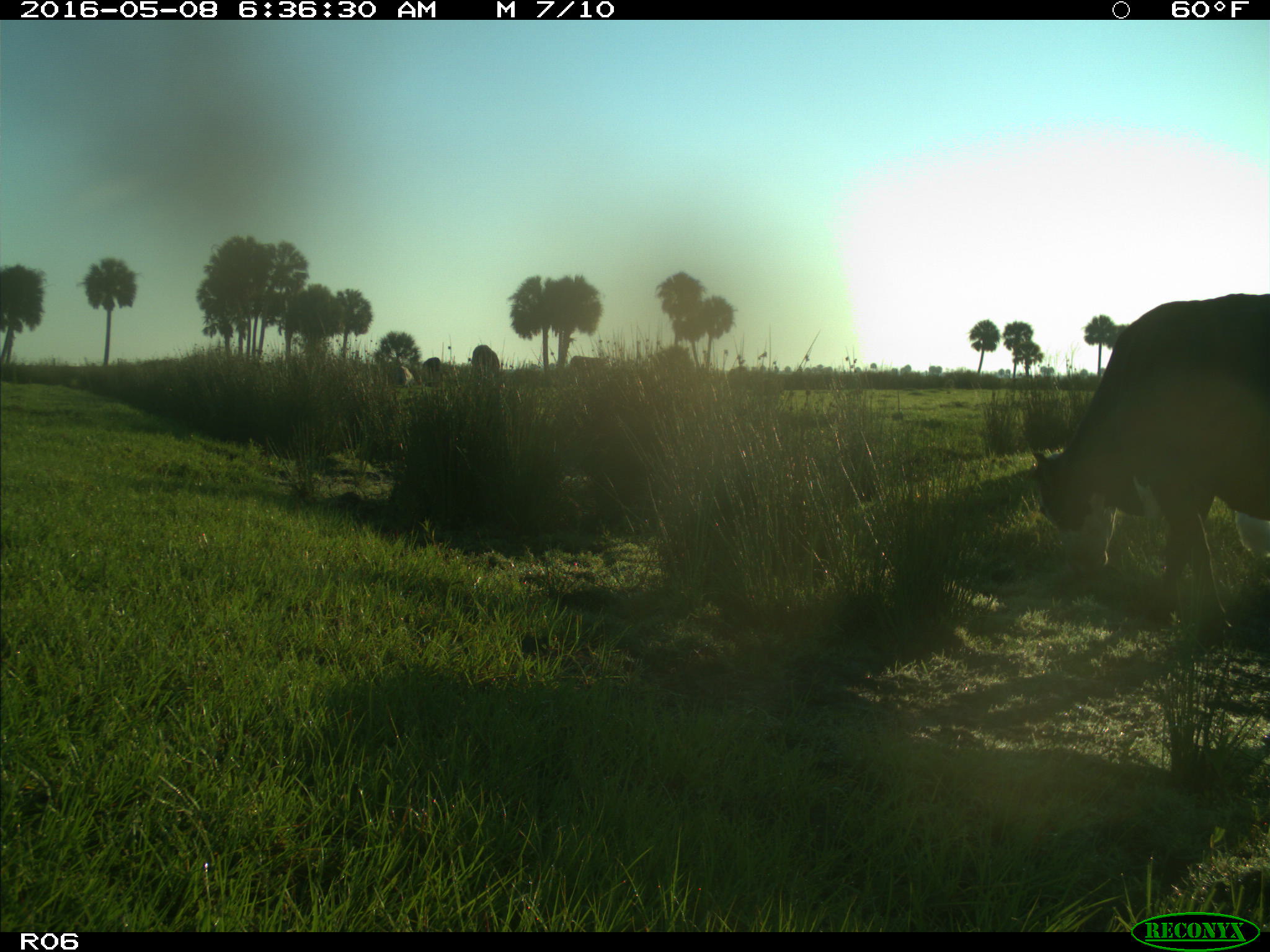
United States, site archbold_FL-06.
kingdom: Animalia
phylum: Chordata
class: Mammalia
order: Artiodactyla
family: Bovidae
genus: Bos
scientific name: Bos taurus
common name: domestic cow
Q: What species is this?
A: Bos taurus (domestic cow).